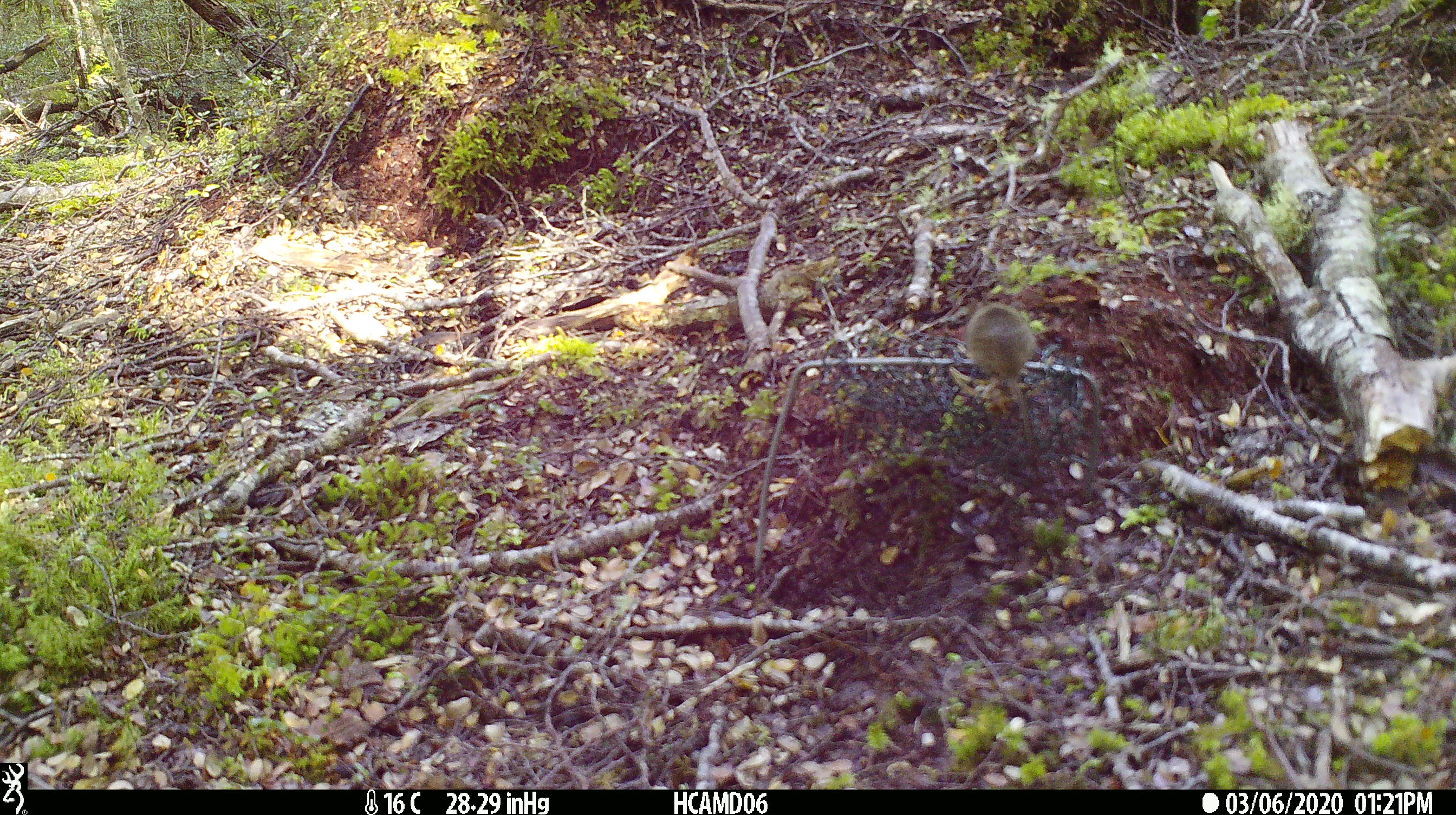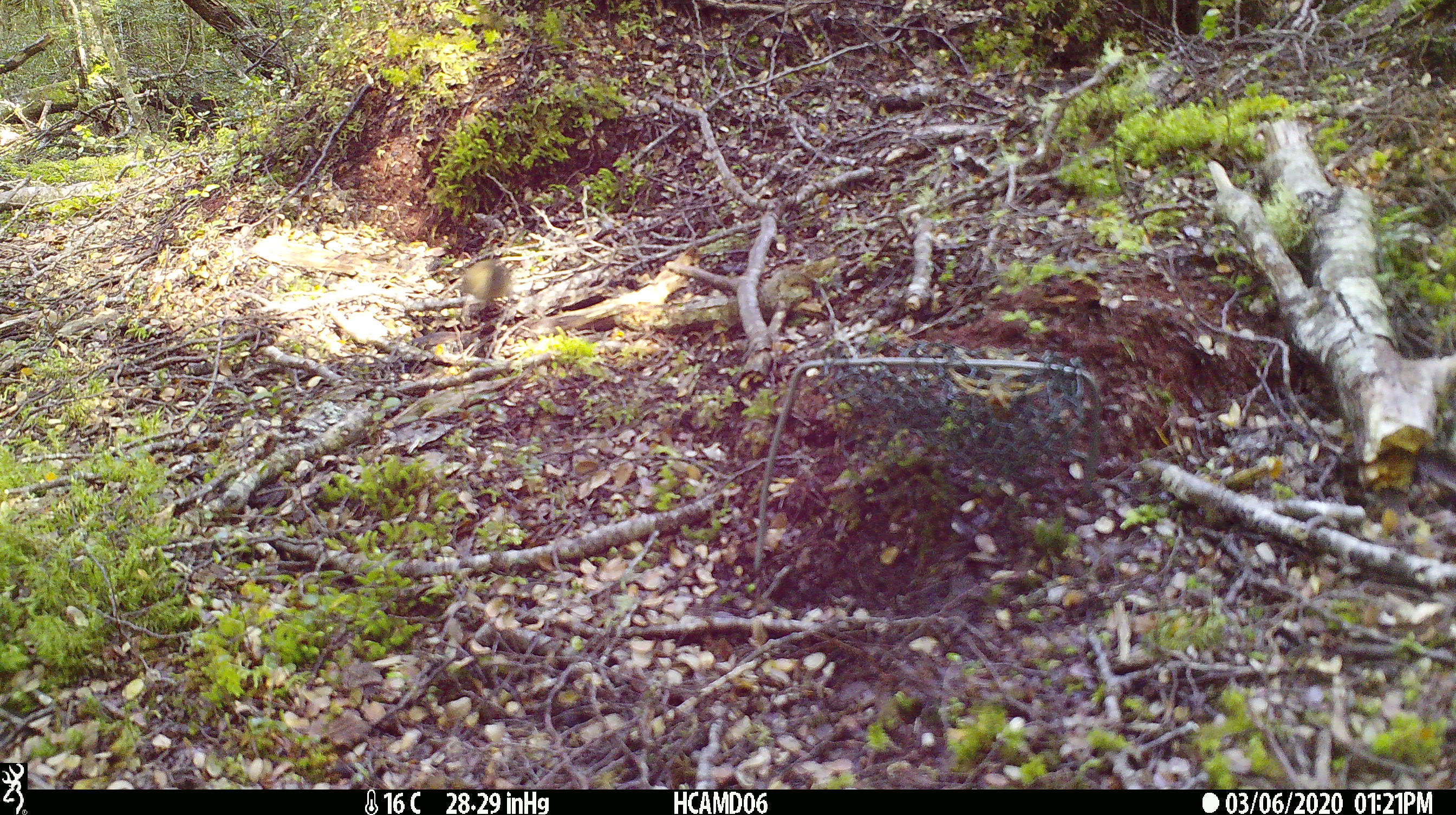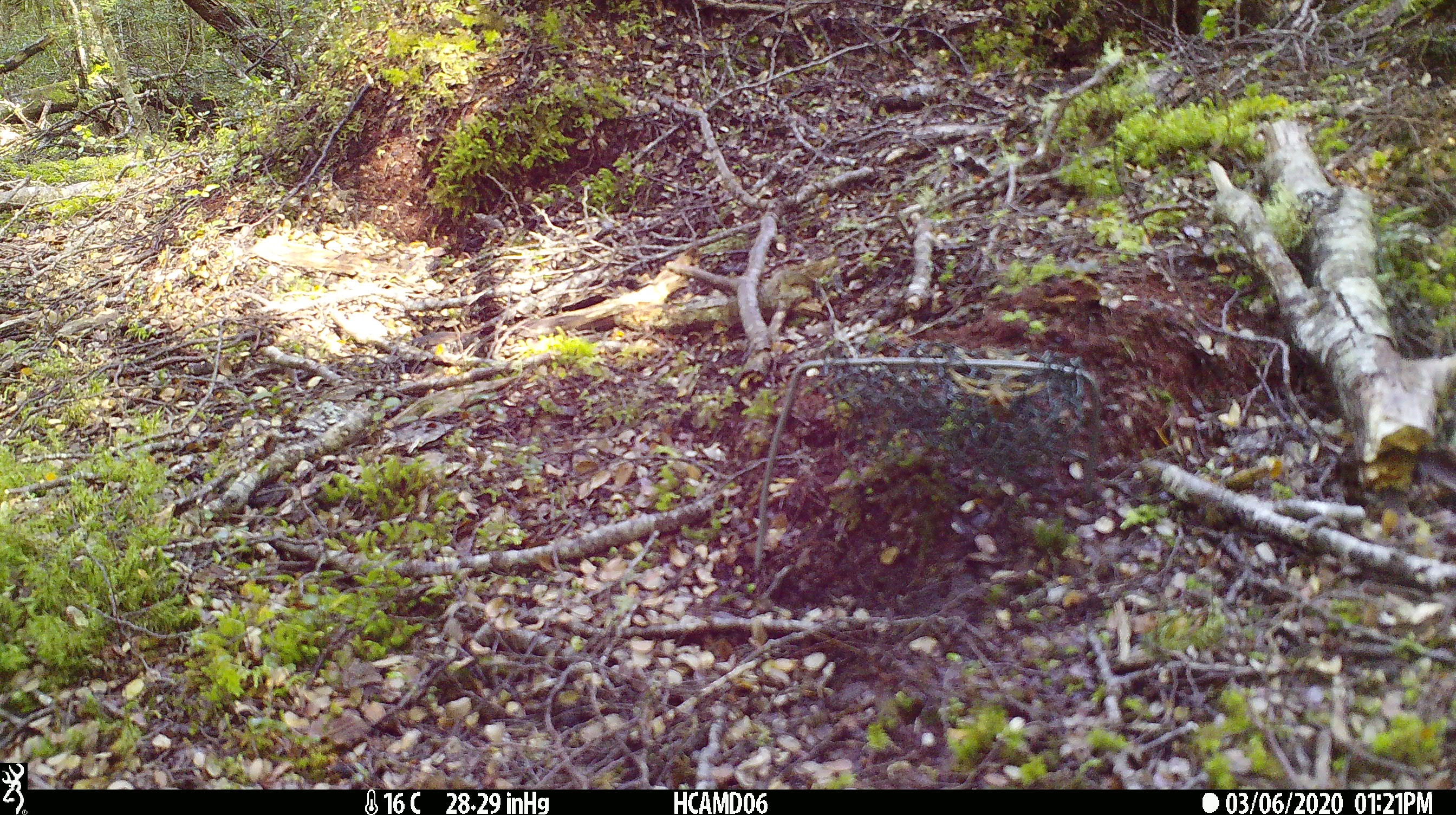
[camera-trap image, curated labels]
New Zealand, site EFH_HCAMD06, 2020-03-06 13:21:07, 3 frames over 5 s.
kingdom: Animalia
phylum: Chordata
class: Mammalia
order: Rodentia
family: Muridae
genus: Mus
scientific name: Mus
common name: mouse